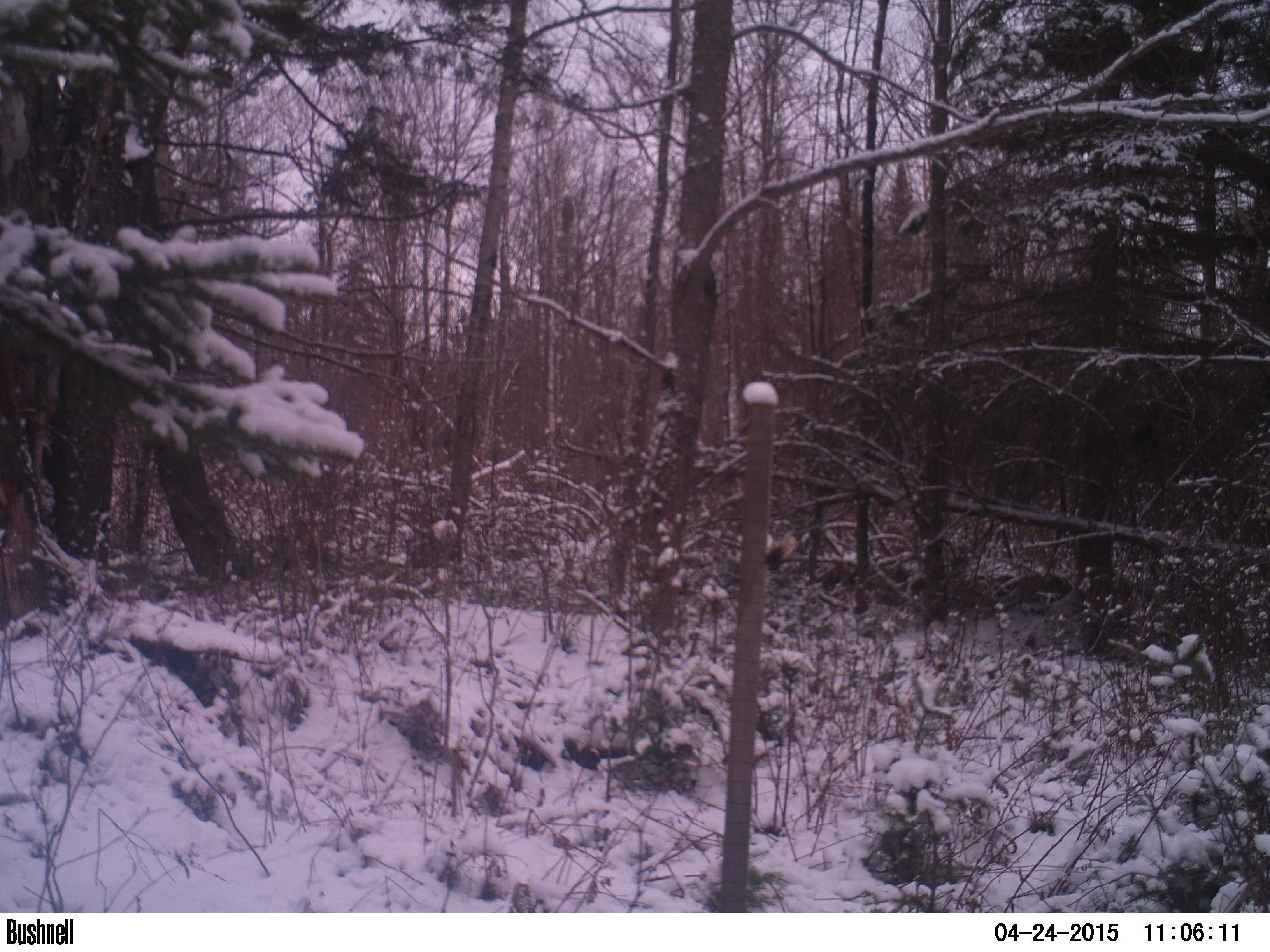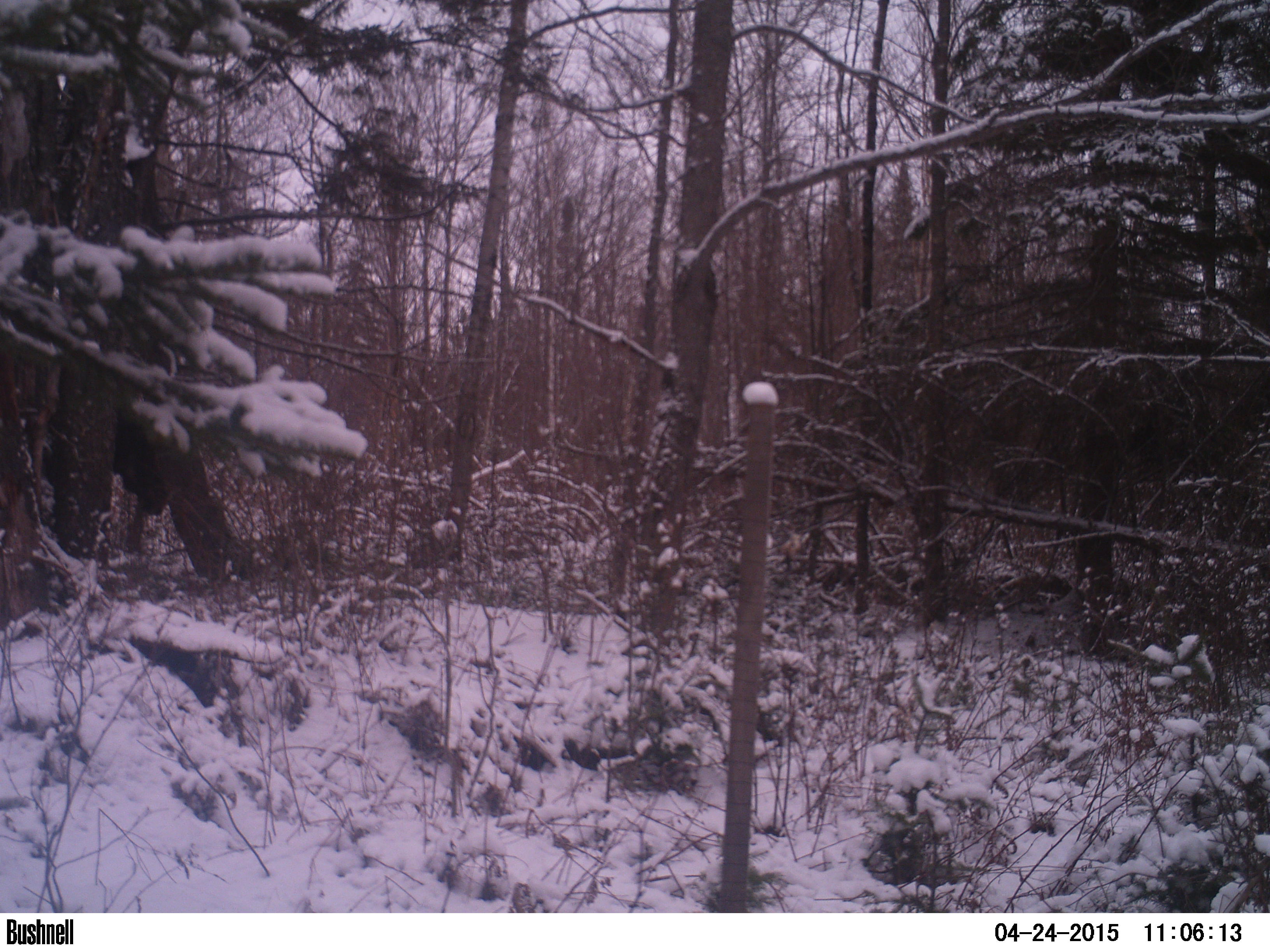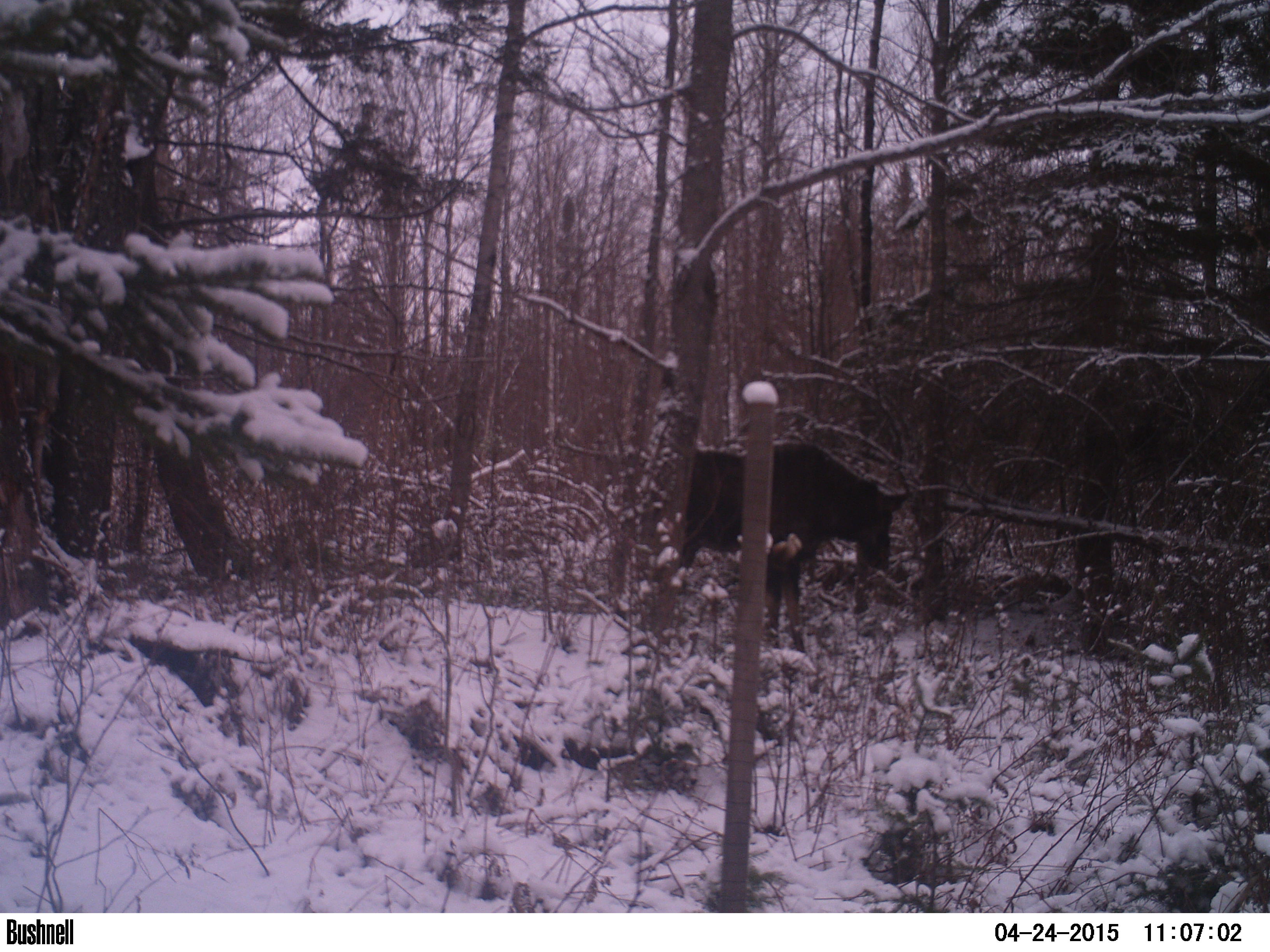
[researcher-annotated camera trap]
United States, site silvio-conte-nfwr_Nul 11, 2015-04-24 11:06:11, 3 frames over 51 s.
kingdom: Animalia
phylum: Chordata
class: Mammalia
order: Artiodactyla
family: Cervidae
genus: Alces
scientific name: Alces alces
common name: moose